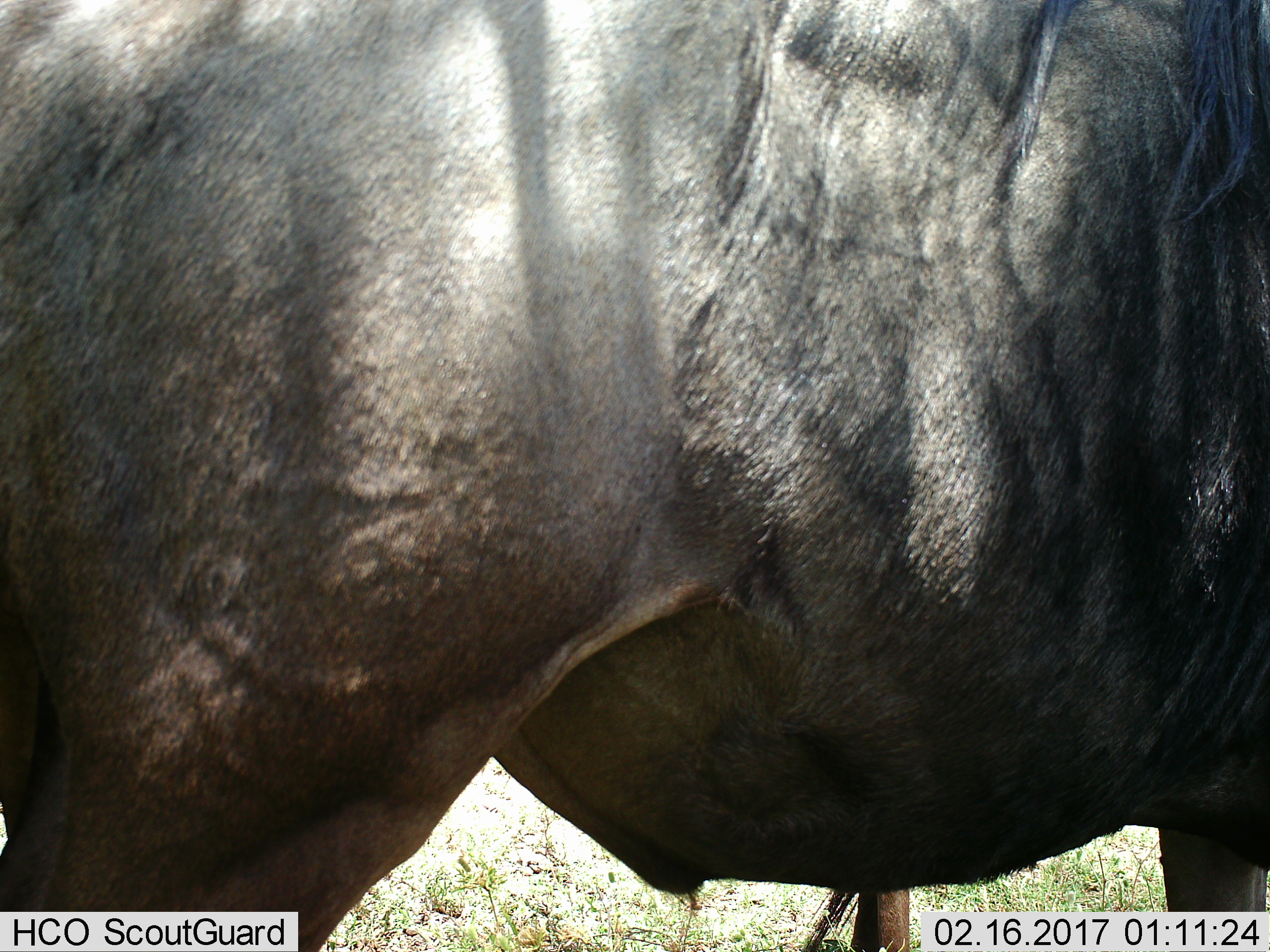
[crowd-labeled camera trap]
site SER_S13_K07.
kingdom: Animalia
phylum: Chordata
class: Mammalia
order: Artiodactyla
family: Bovidae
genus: Connochaetes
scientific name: Connochaetes taurinus taurinus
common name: blue wildebeest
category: wildebeestblue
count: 1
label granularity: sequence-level